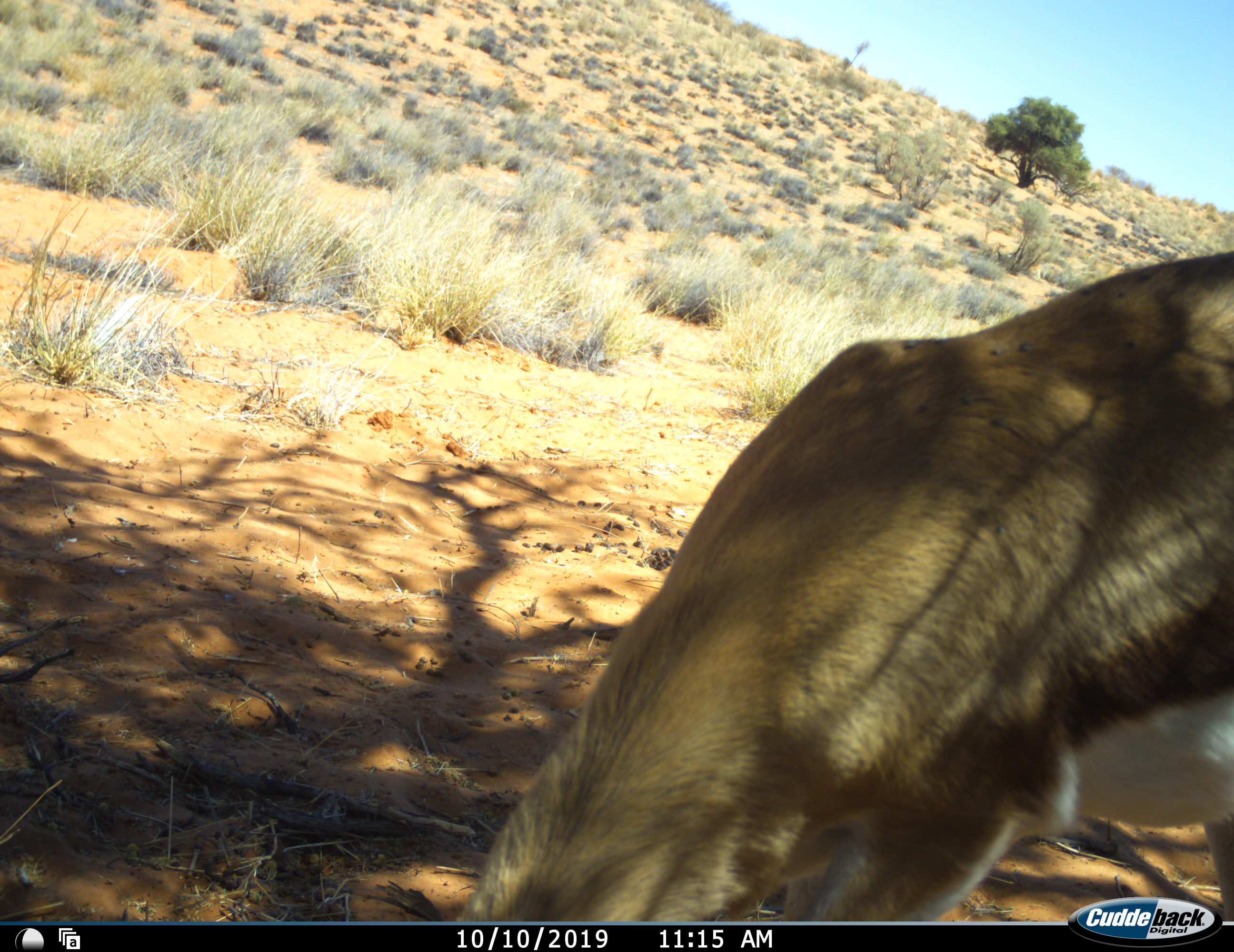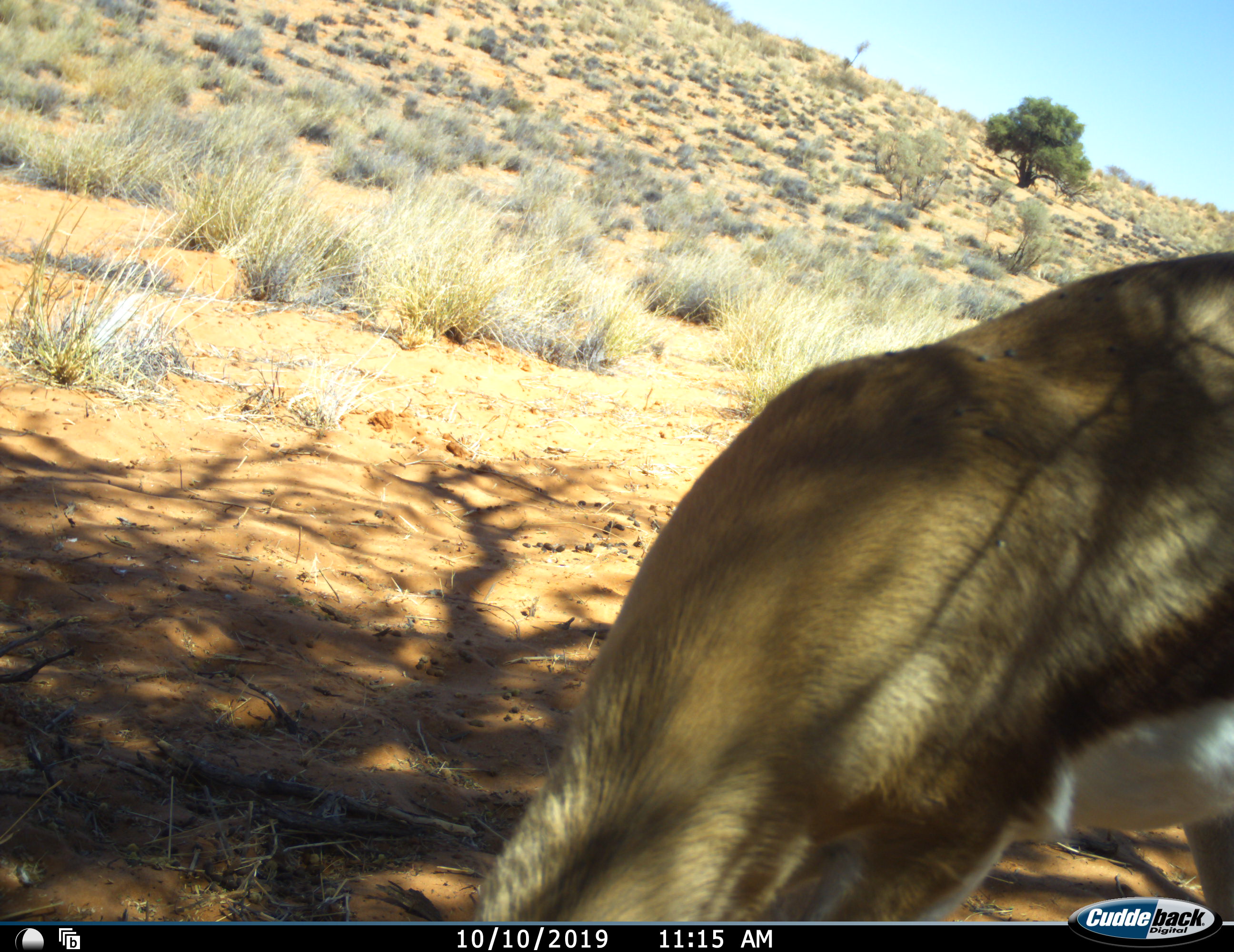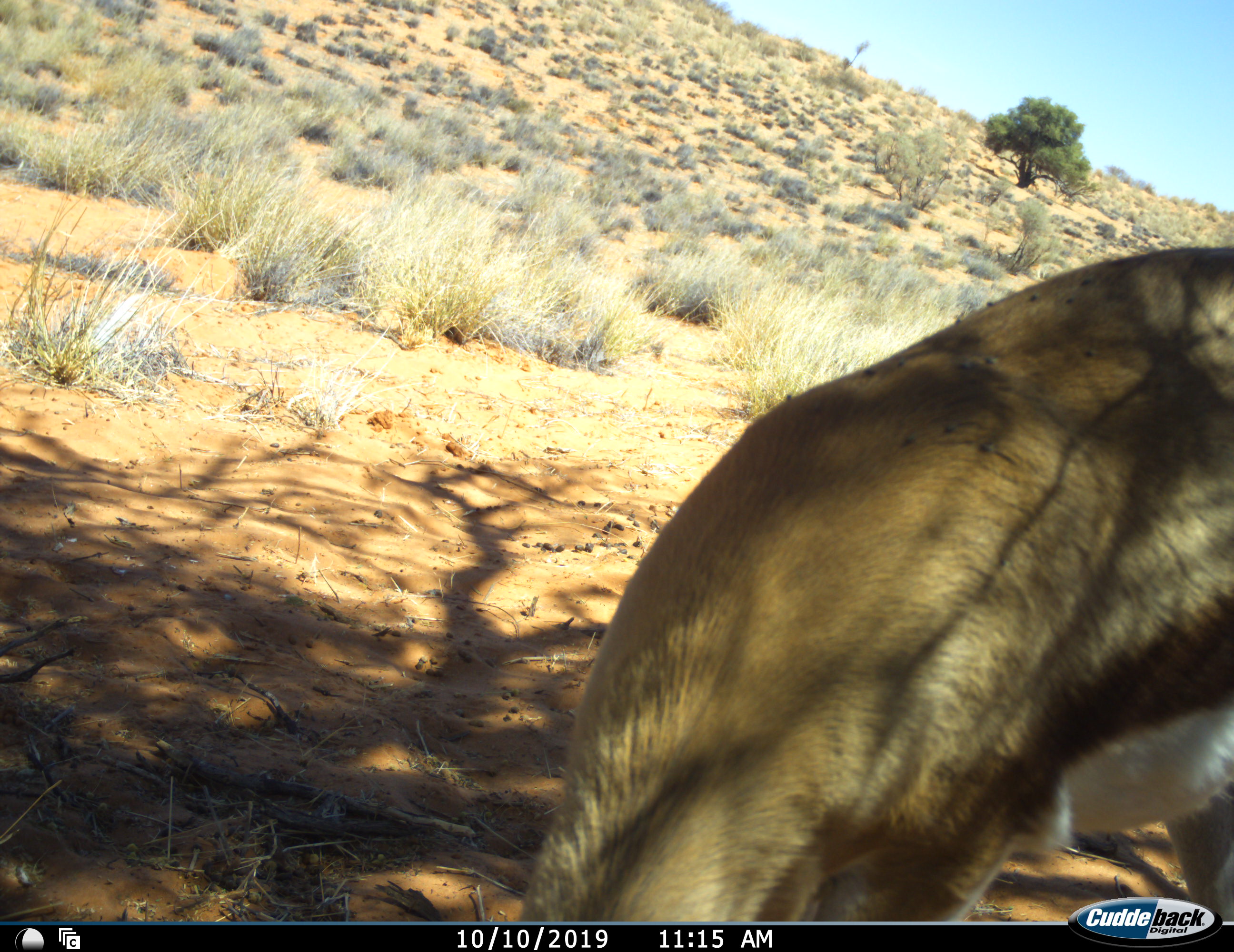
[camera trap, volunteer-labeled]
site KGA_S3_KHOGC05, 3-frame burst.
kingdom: Animalia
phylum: Chordata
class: Mammalia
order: Artiodactyla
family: Bovidae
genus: Antidorcas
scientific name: Antidorcas marsupialis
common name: springbok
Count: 1.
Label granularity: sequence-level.